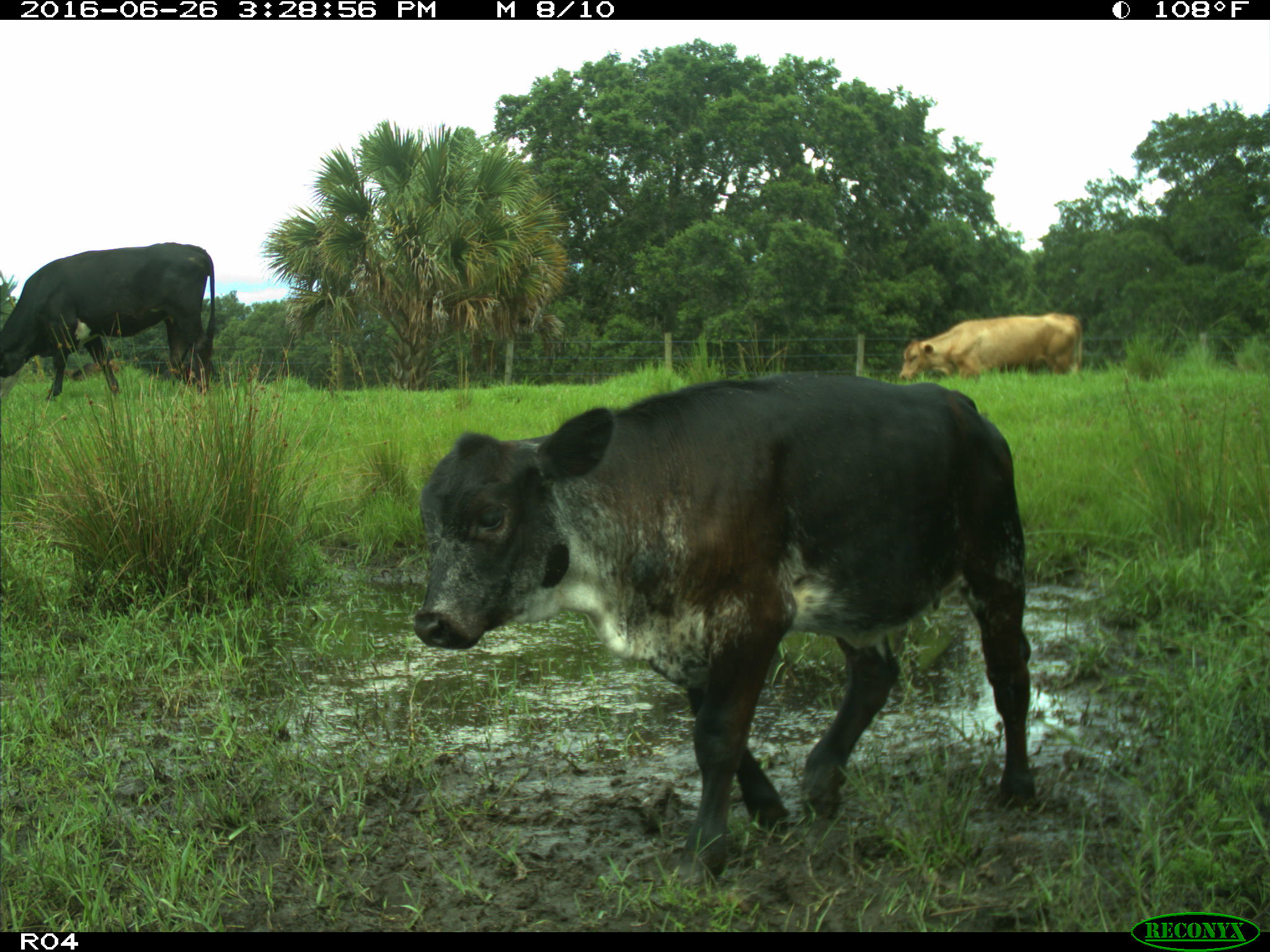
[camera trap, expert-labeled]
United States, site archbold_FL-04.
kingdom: Animalia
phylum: Chordata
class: Mammalia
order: Artiodactyla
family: Bovidae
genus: Bos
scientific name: Bos taurus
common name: domestic cow